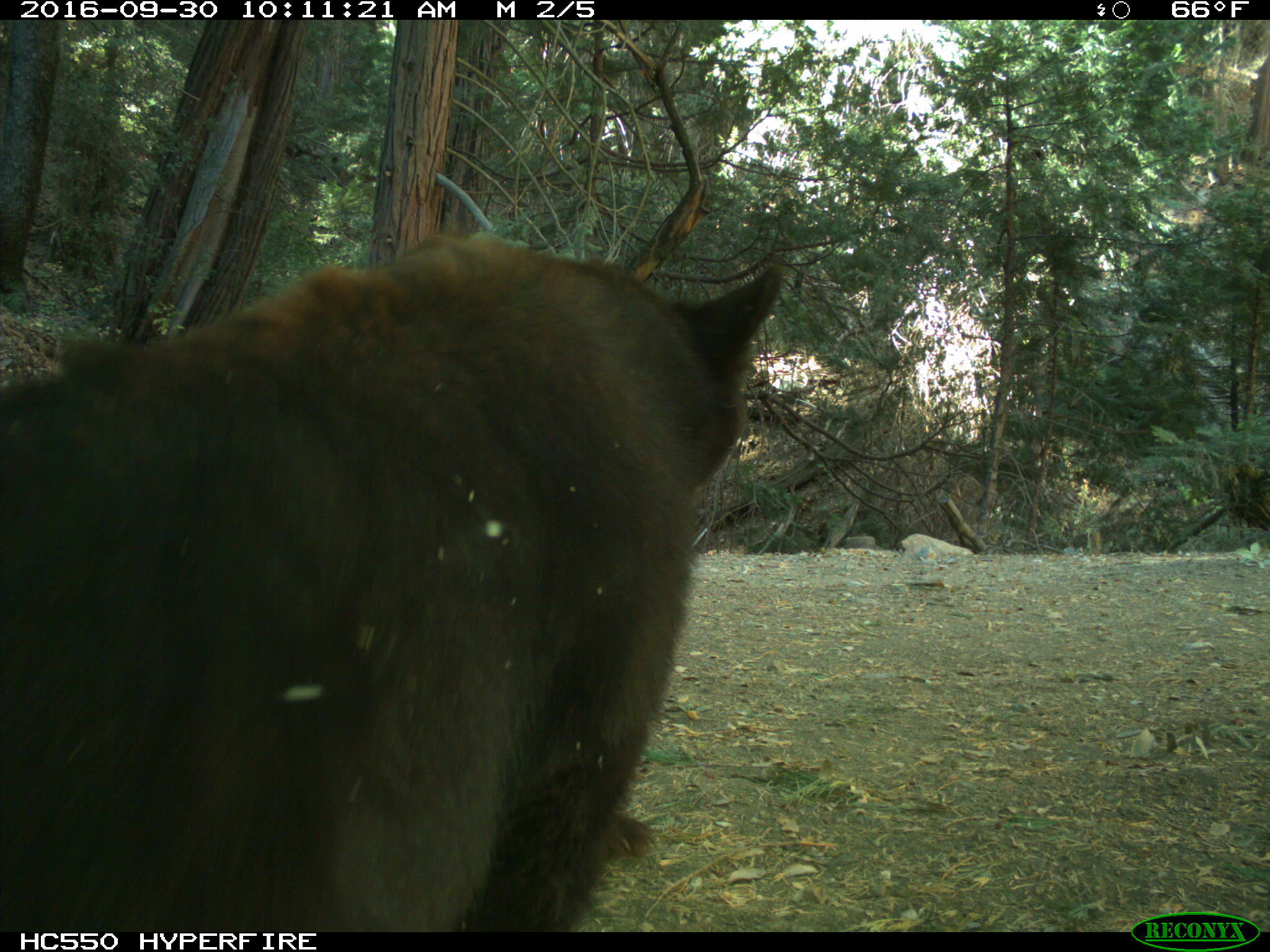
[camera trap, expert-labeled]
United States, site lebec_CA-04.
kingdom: Animalia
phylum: Chordata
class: Mammalia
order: Carnivora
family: Ursidae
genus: Ursus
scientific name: Ursus americanus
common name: american black bear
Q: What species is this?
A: Ursus americanus (american black bear).